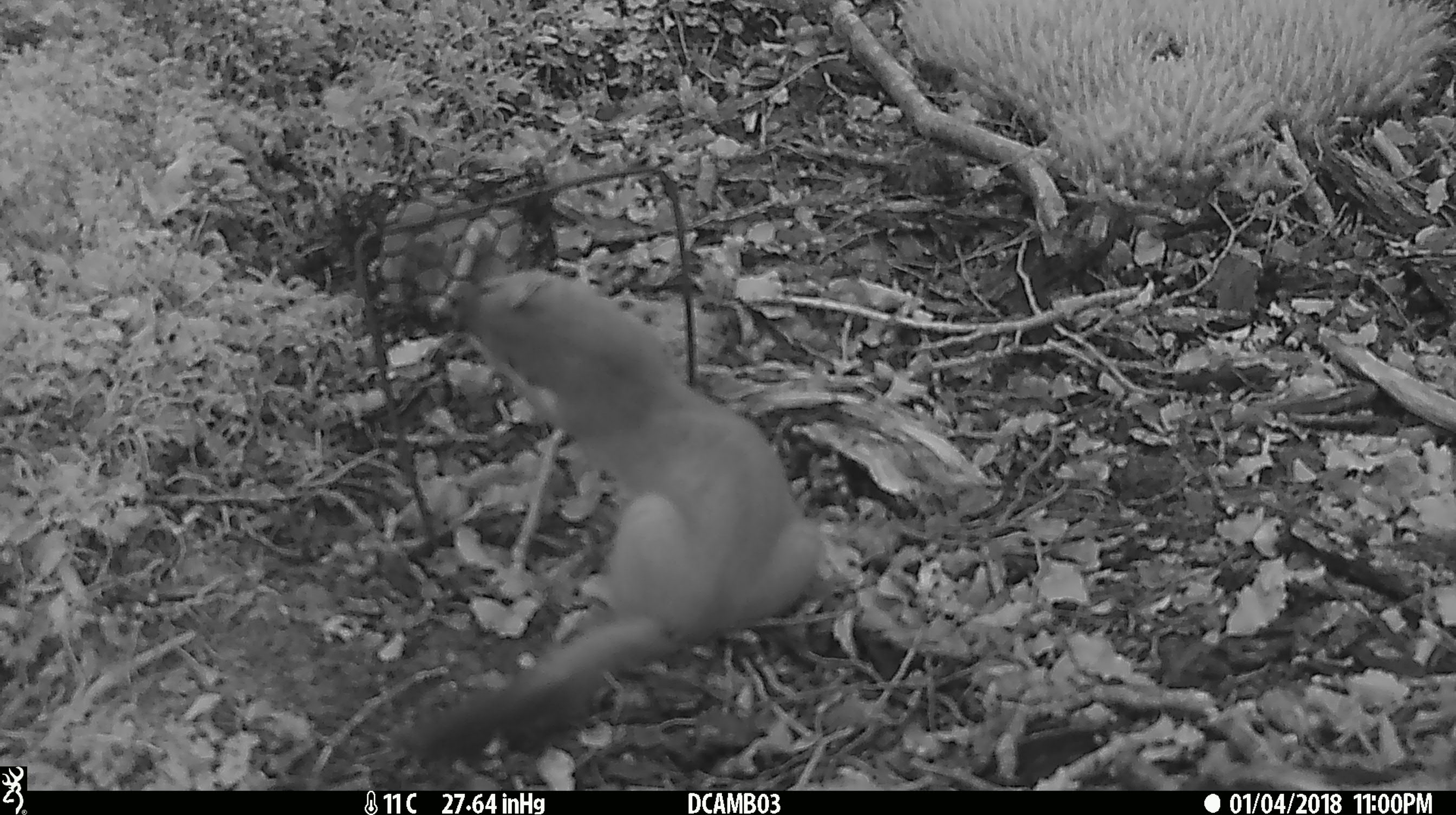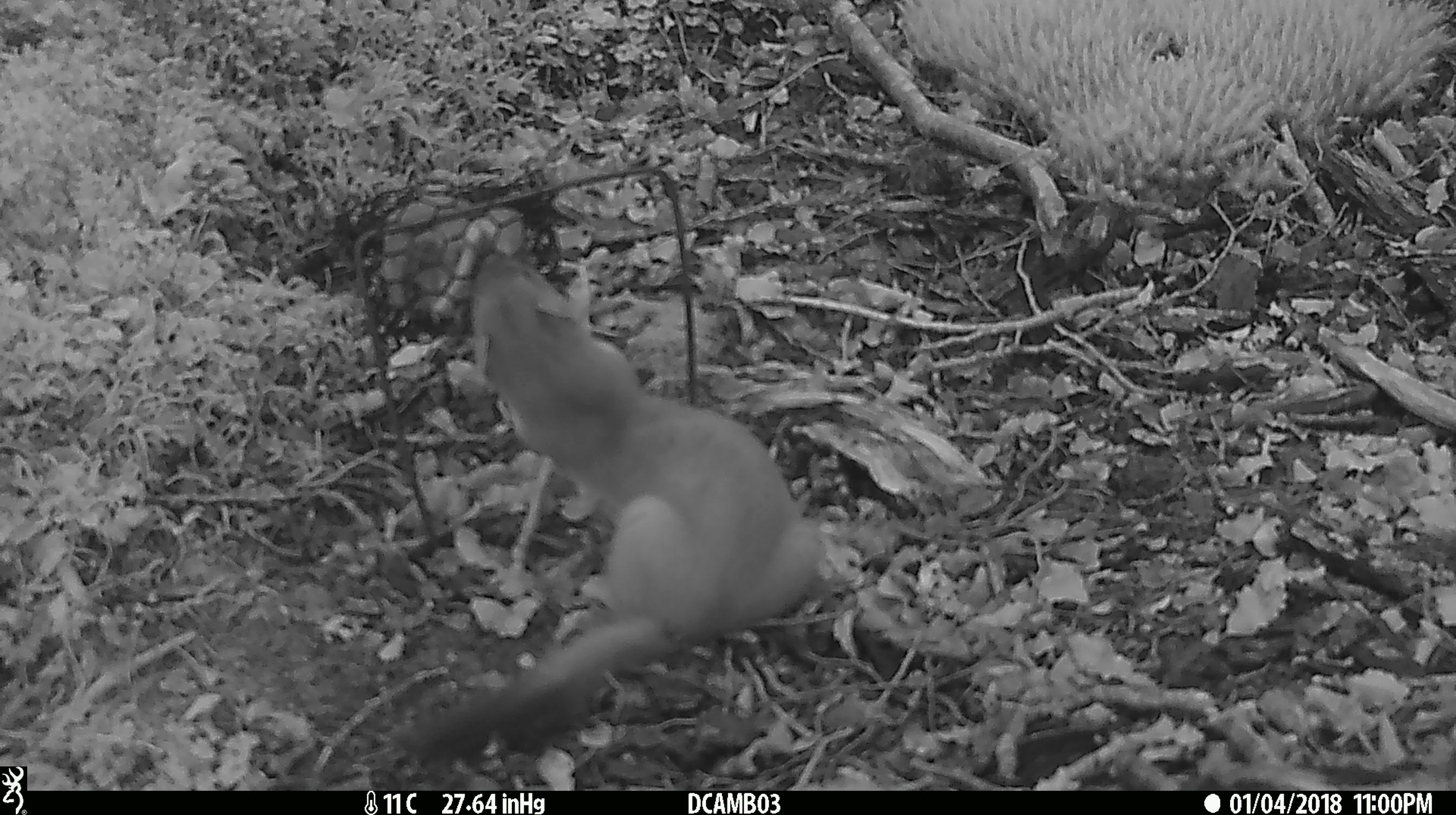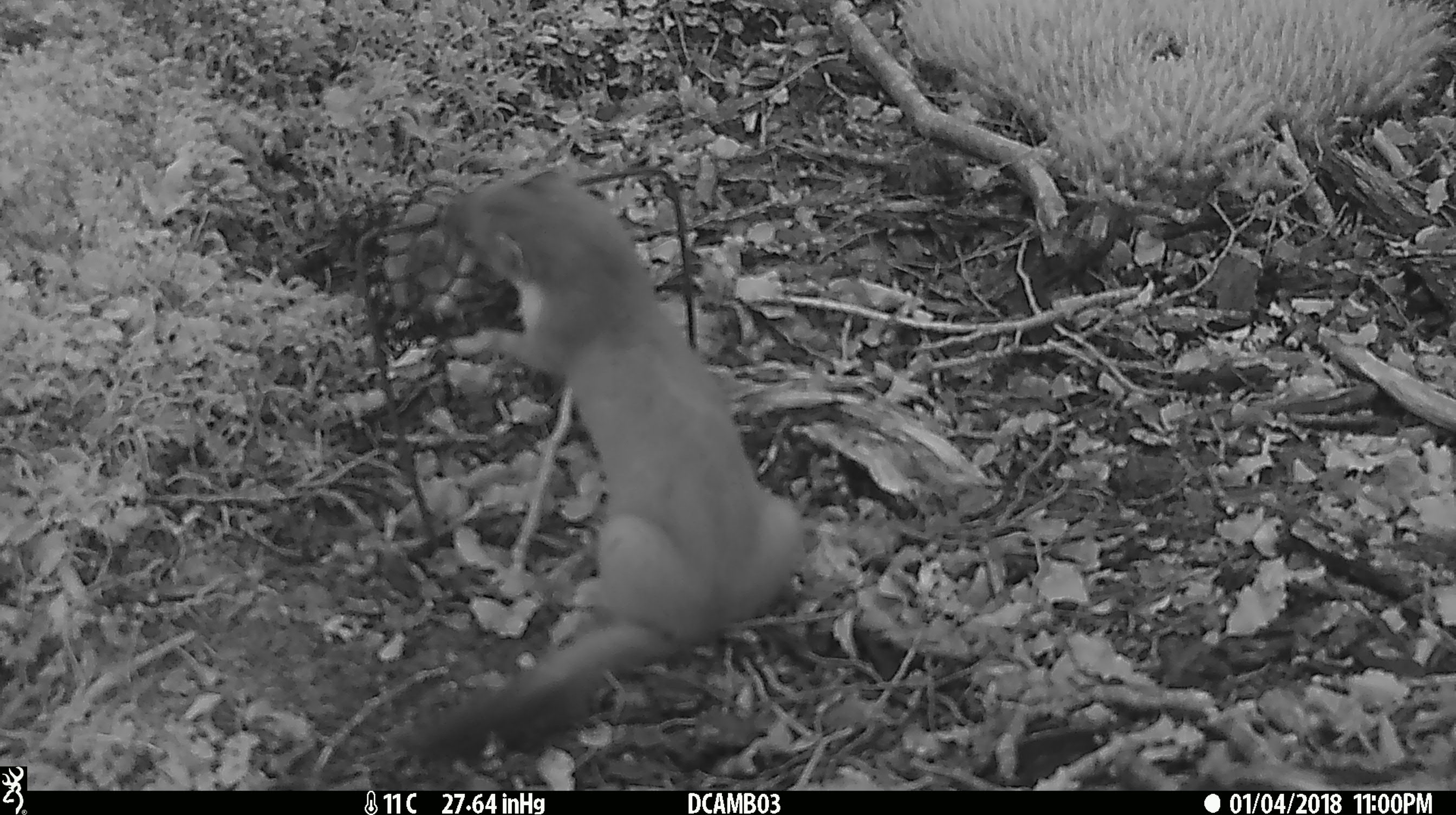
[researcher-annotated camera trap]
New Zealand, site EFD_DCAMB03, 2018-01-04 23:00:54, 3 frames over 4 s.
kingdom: Animalia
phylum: Chordata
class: Mammalia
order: Carnivora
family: Mustelidae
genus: Mustela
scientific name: Mustela erminea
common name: stoat